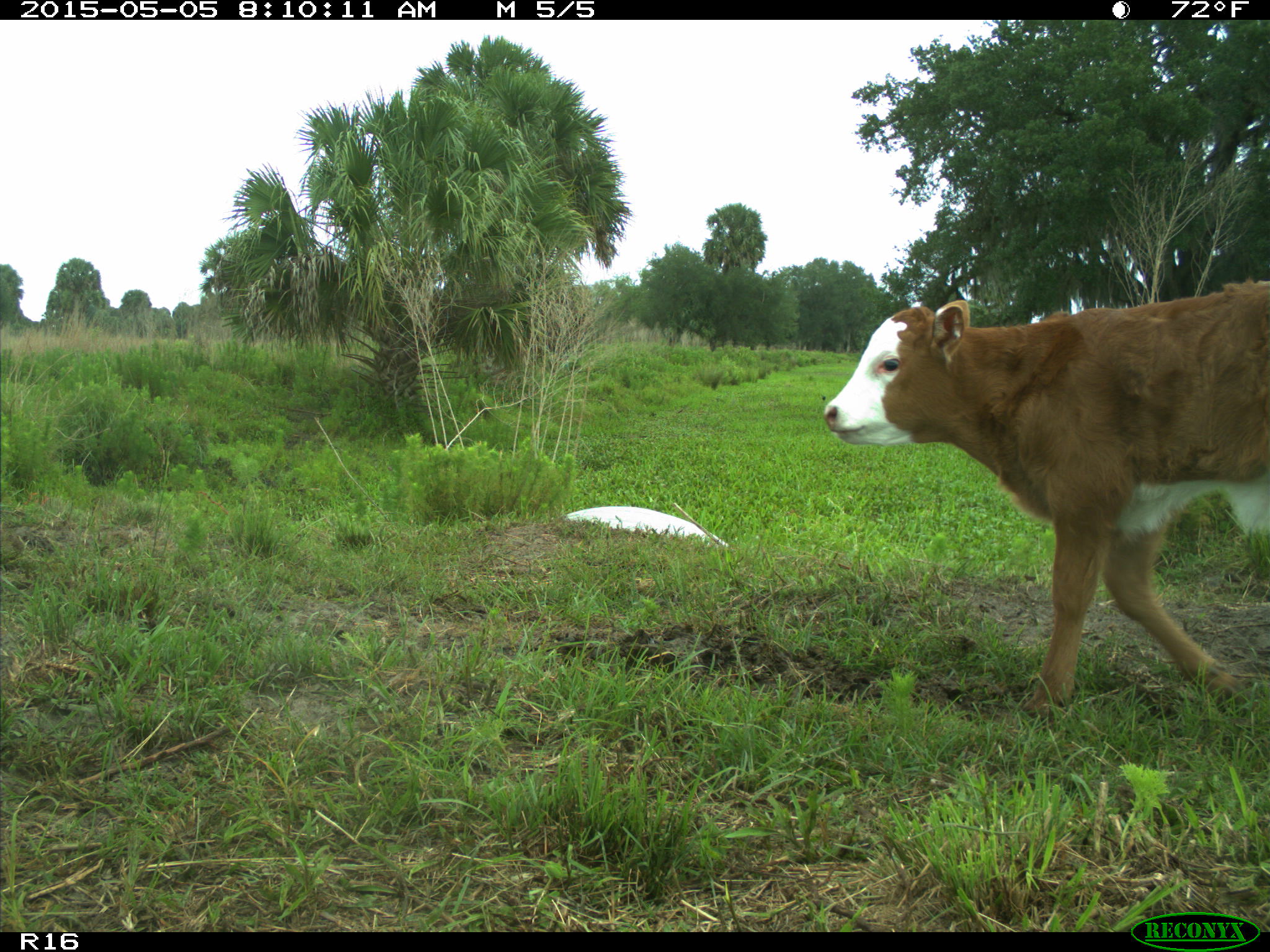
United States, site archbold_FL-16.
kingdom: Animalia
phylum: Chordata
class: Mammalia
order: Artiodactyla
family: Bovidae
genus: Bos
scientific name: Bos taurus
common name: domestic cow